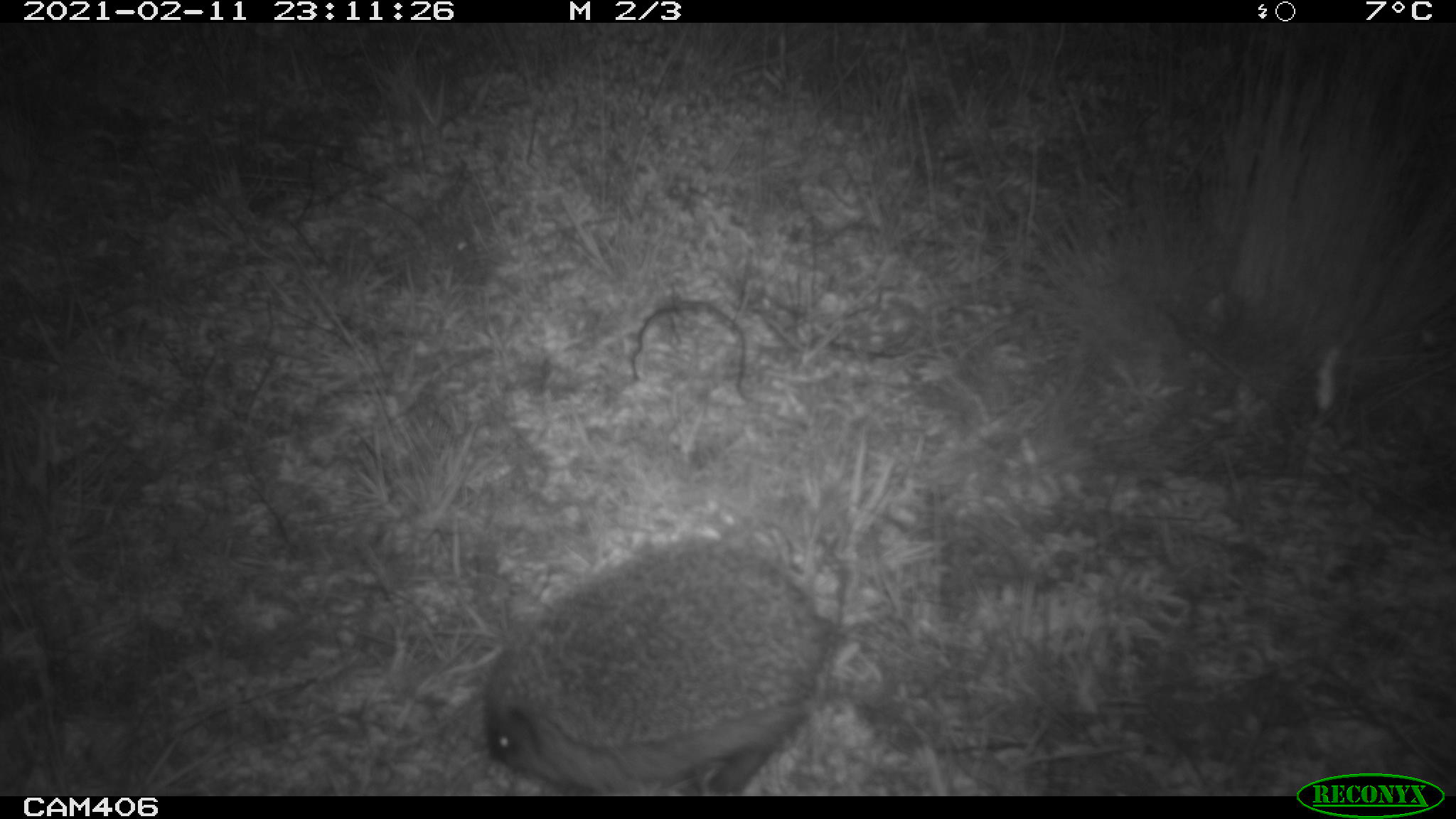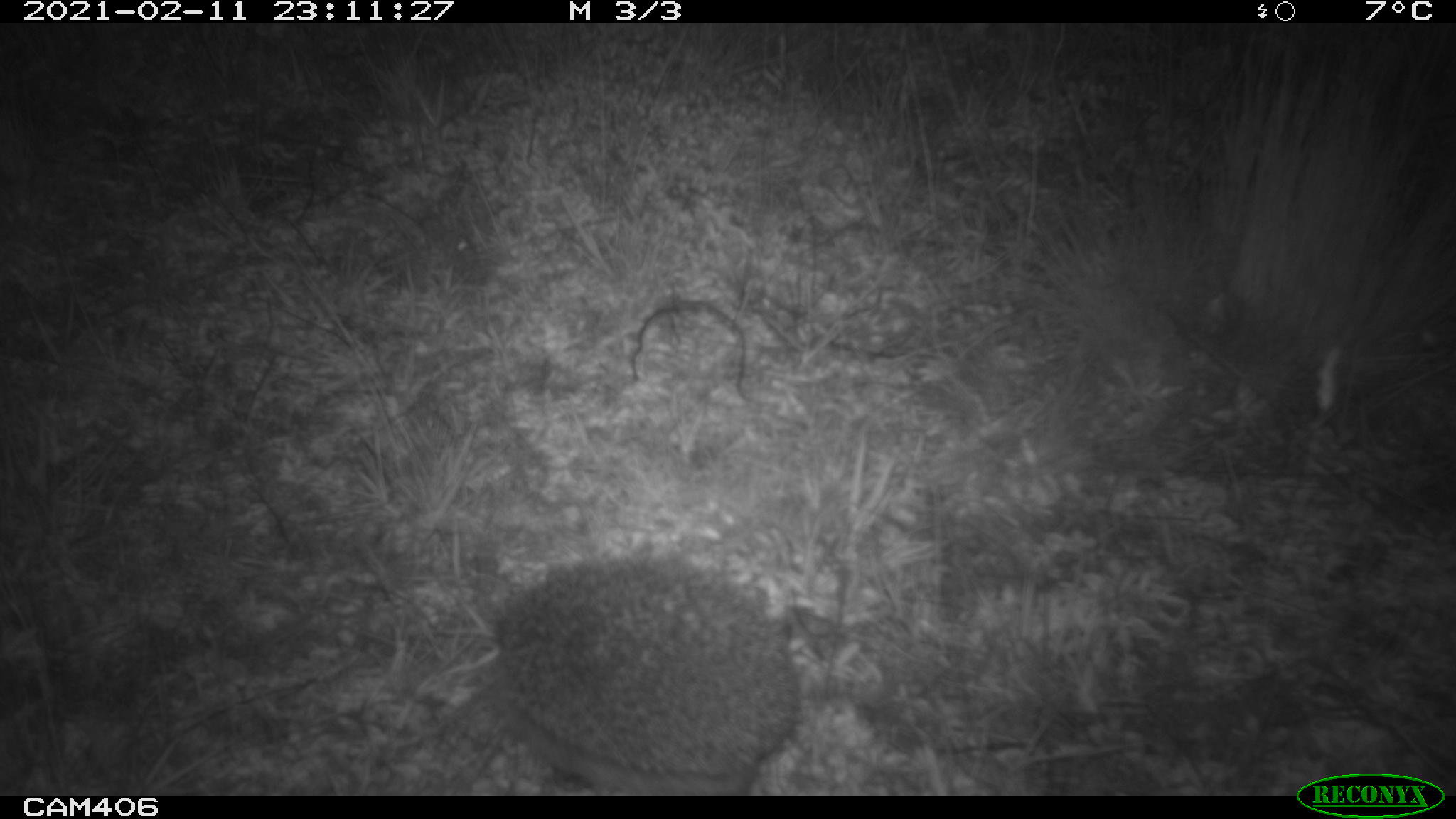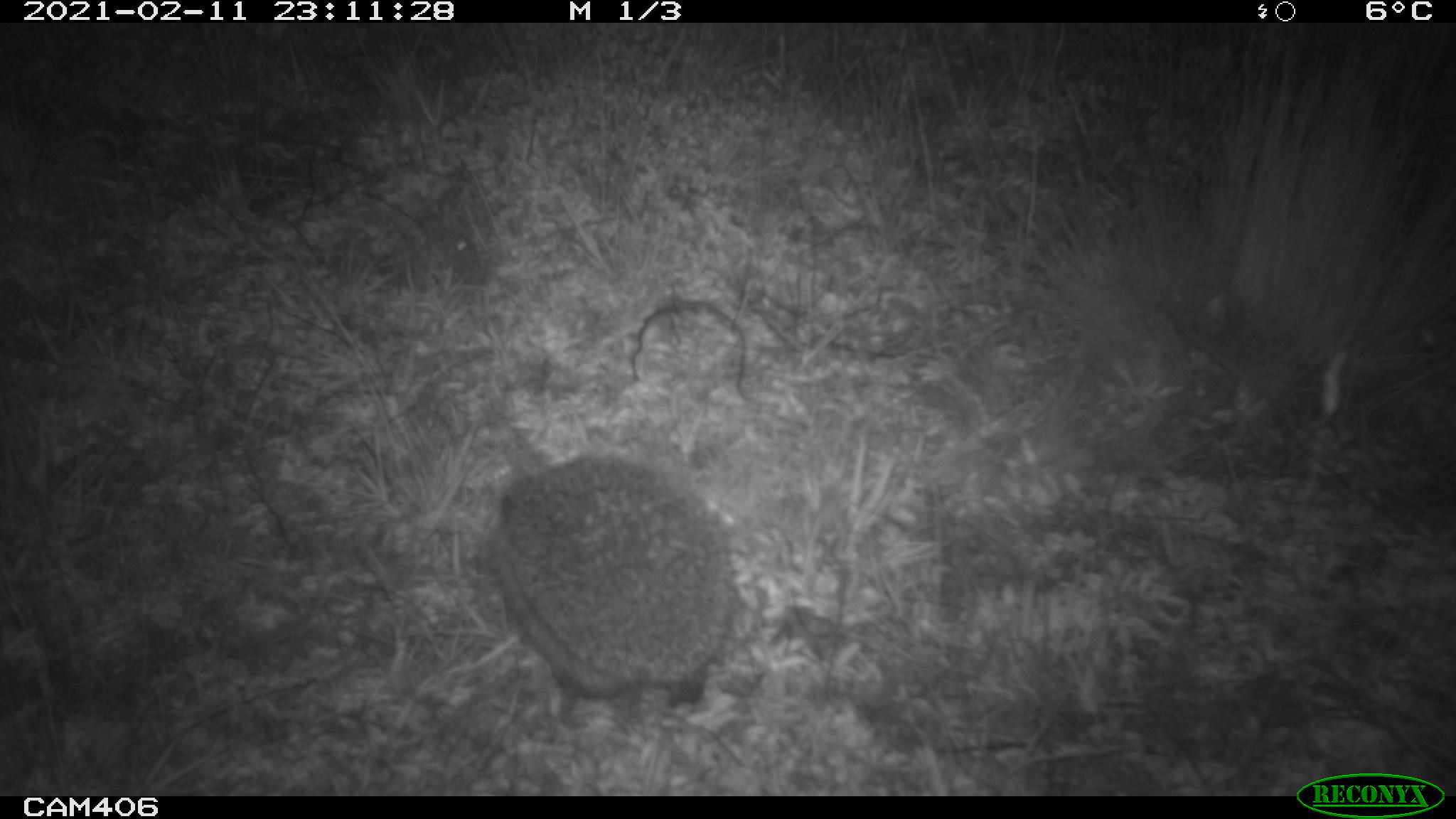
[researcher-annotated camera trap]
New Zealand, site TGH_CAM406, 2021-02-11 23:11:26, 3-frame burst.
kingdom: Animalia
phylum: Chordata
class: Mammalia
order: Eulipotyphla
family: Erinaceidae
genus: Erinaceus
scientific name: Erinaceus europaeus europaeus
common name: european hedgehog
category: hedgehog